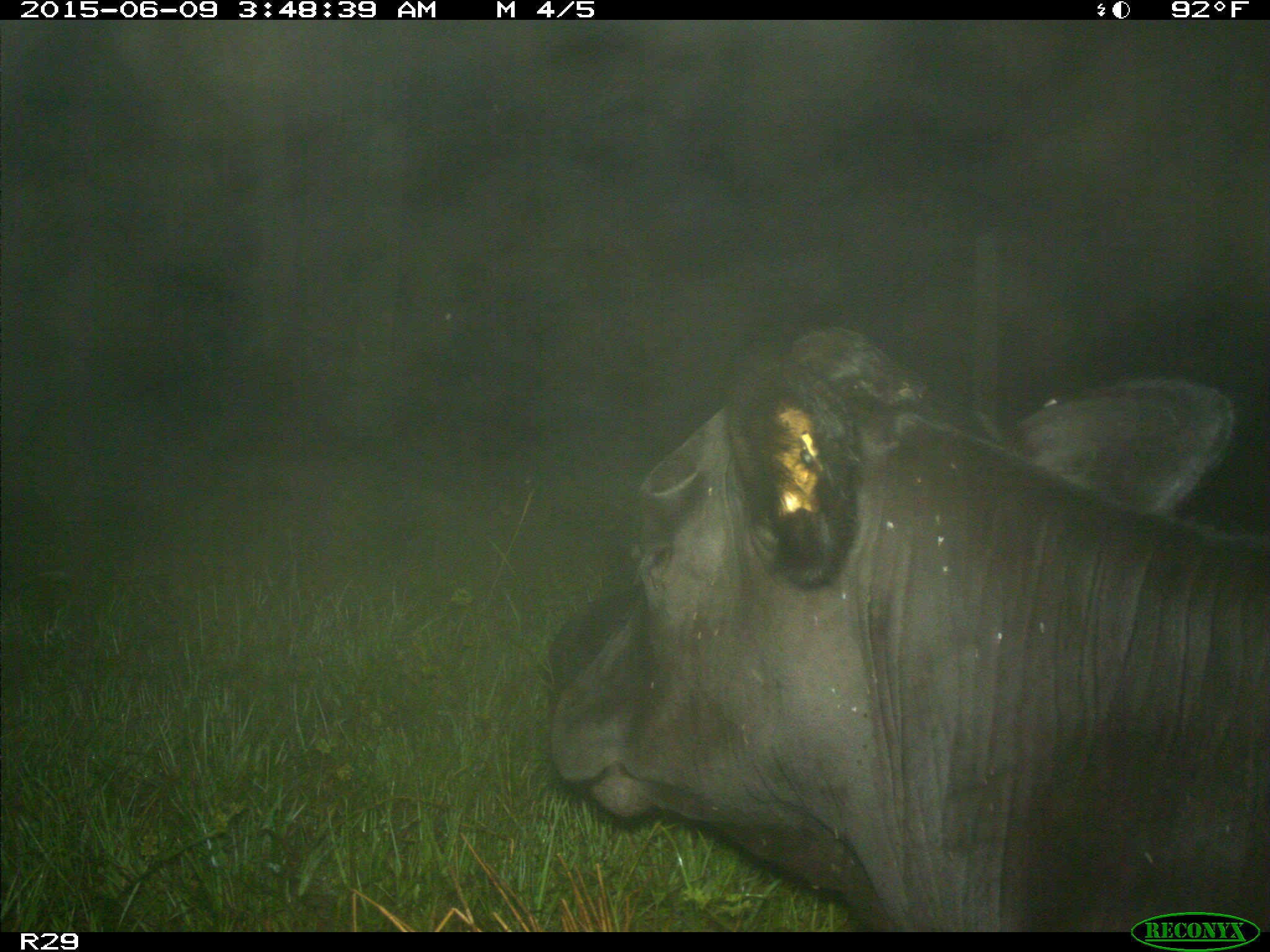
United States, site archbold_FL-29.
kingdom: Animalia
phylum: Chordata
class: Mammalia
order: Artiodactyla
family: Bovidae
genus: Bos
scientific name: Bos taurus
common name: domestic cow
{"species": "Bos taurus (domestic cow)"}